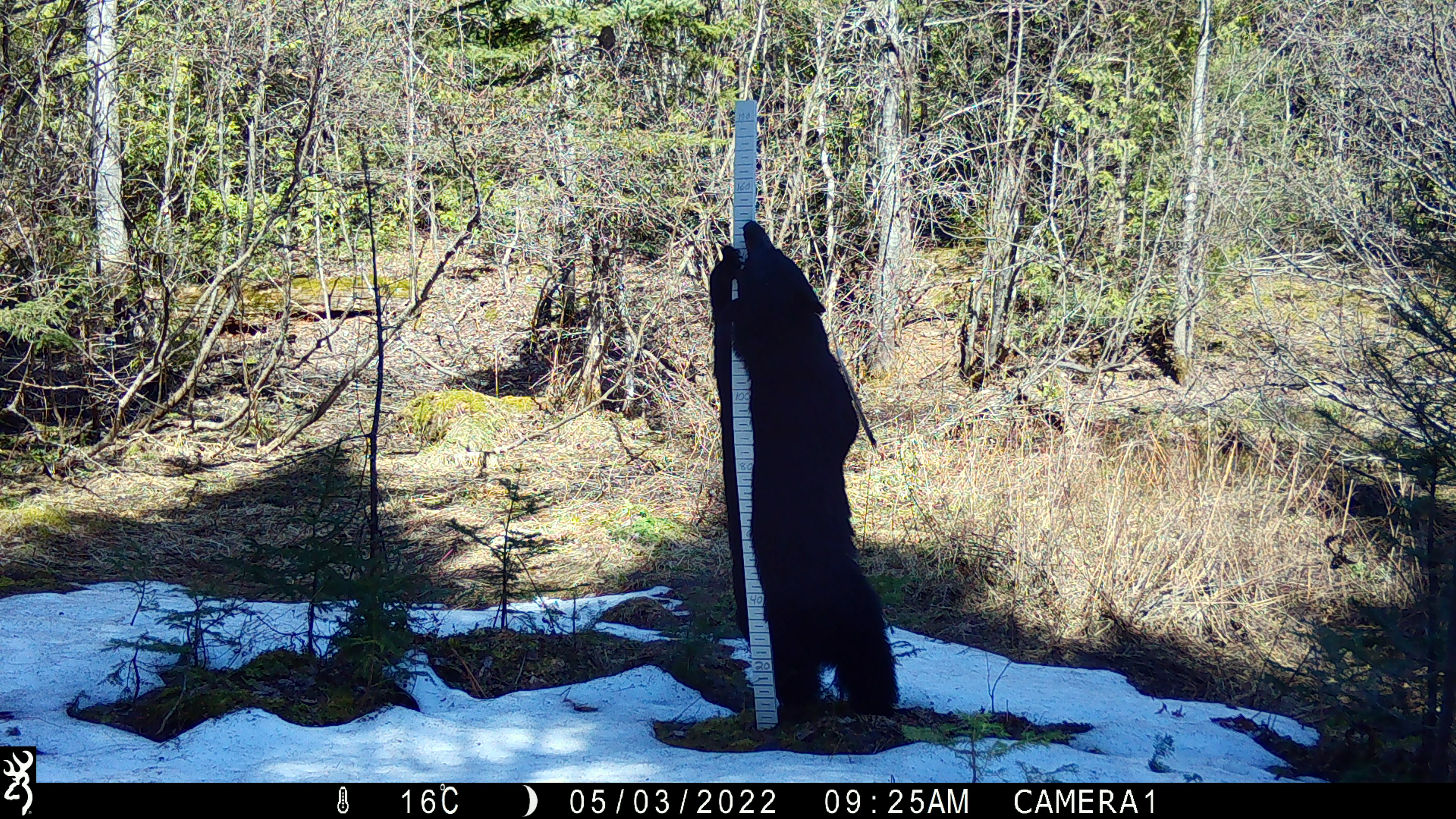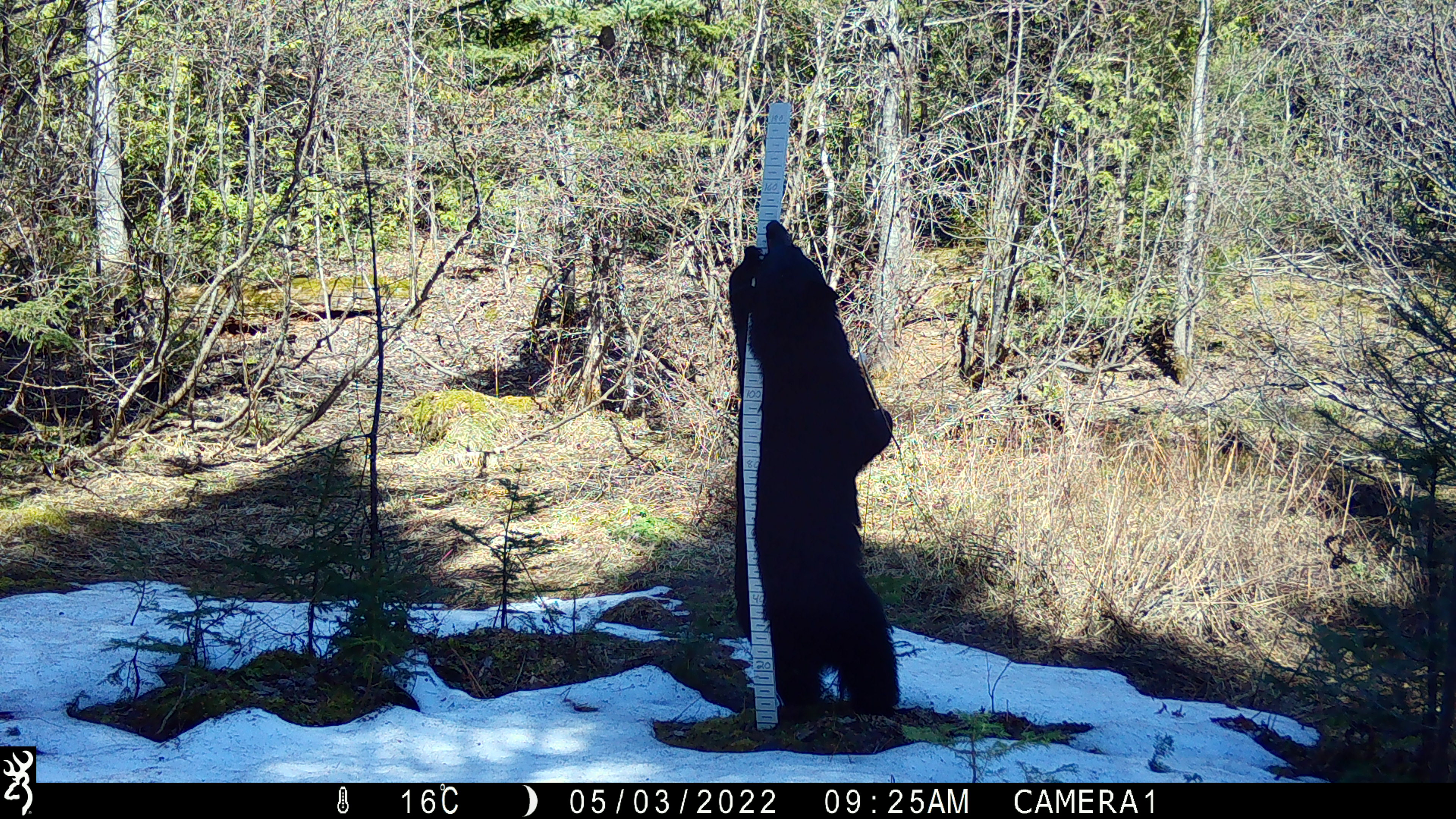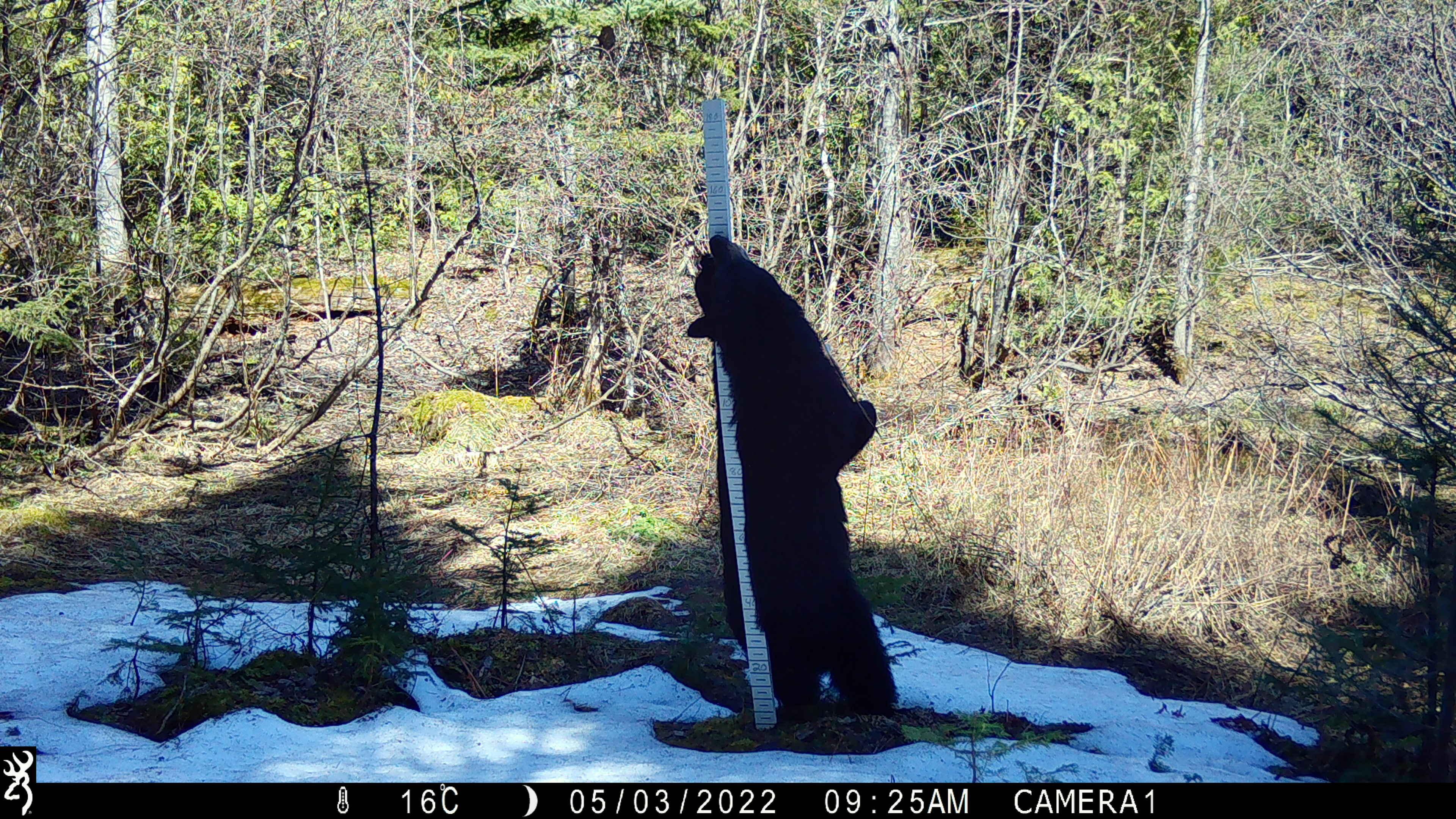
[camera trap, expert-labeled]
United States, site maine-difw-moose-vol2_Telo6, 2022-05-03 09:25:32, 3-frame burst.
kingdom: Animalia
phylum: Chordata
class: Mammalia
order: Carnivora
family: Ursidae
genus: Ursus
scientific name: Ursus americanus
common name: black bear